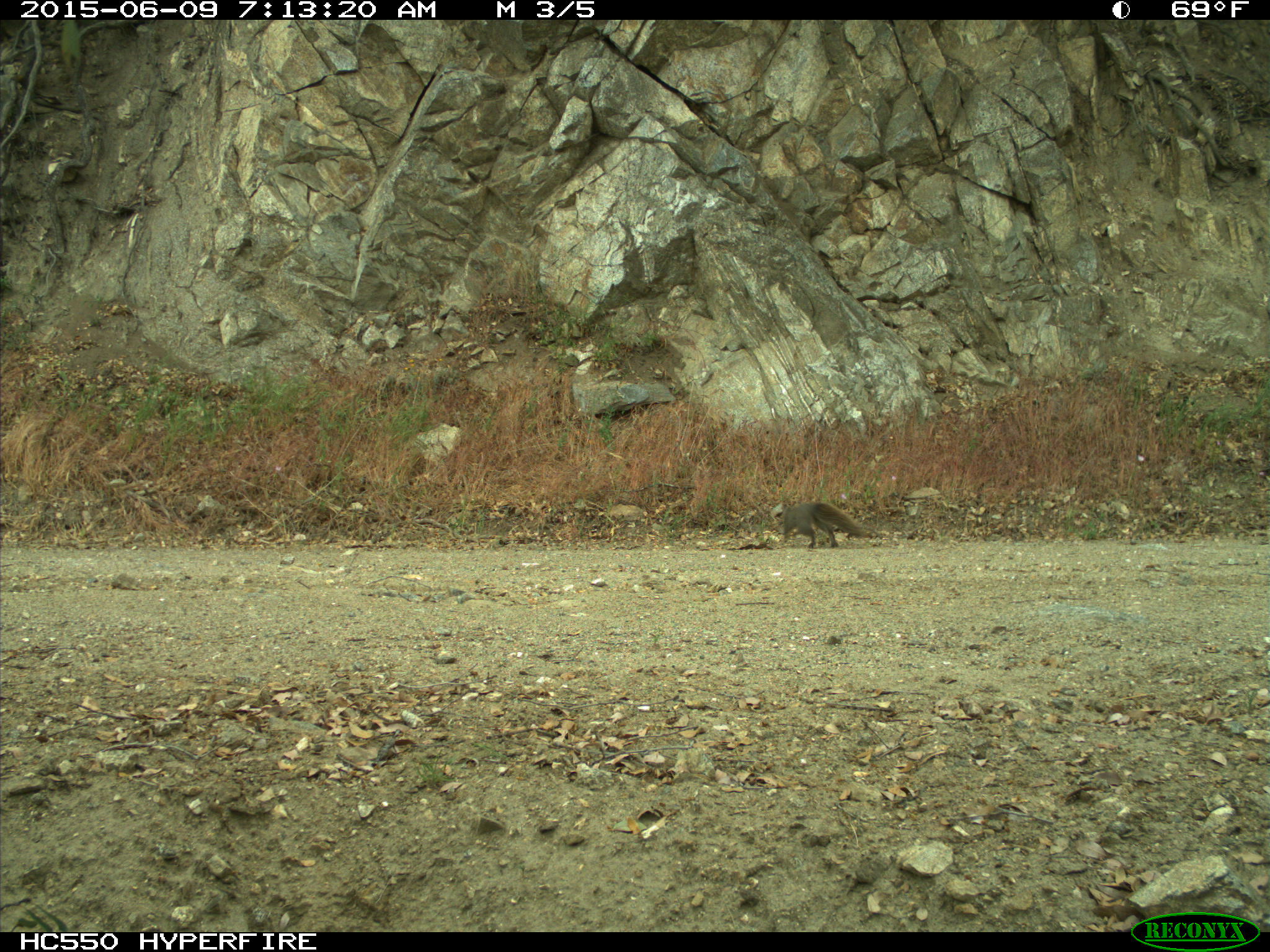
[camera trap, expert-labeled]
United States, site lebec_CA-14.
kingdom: Animalia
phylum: Chordata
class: Mammalia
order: Rodentia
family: Sciuridae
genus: Sciurus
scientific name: Sciurus carolinensis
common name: eastern gray squirrel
Sciurus carolinensis (eastern gray squirrel).